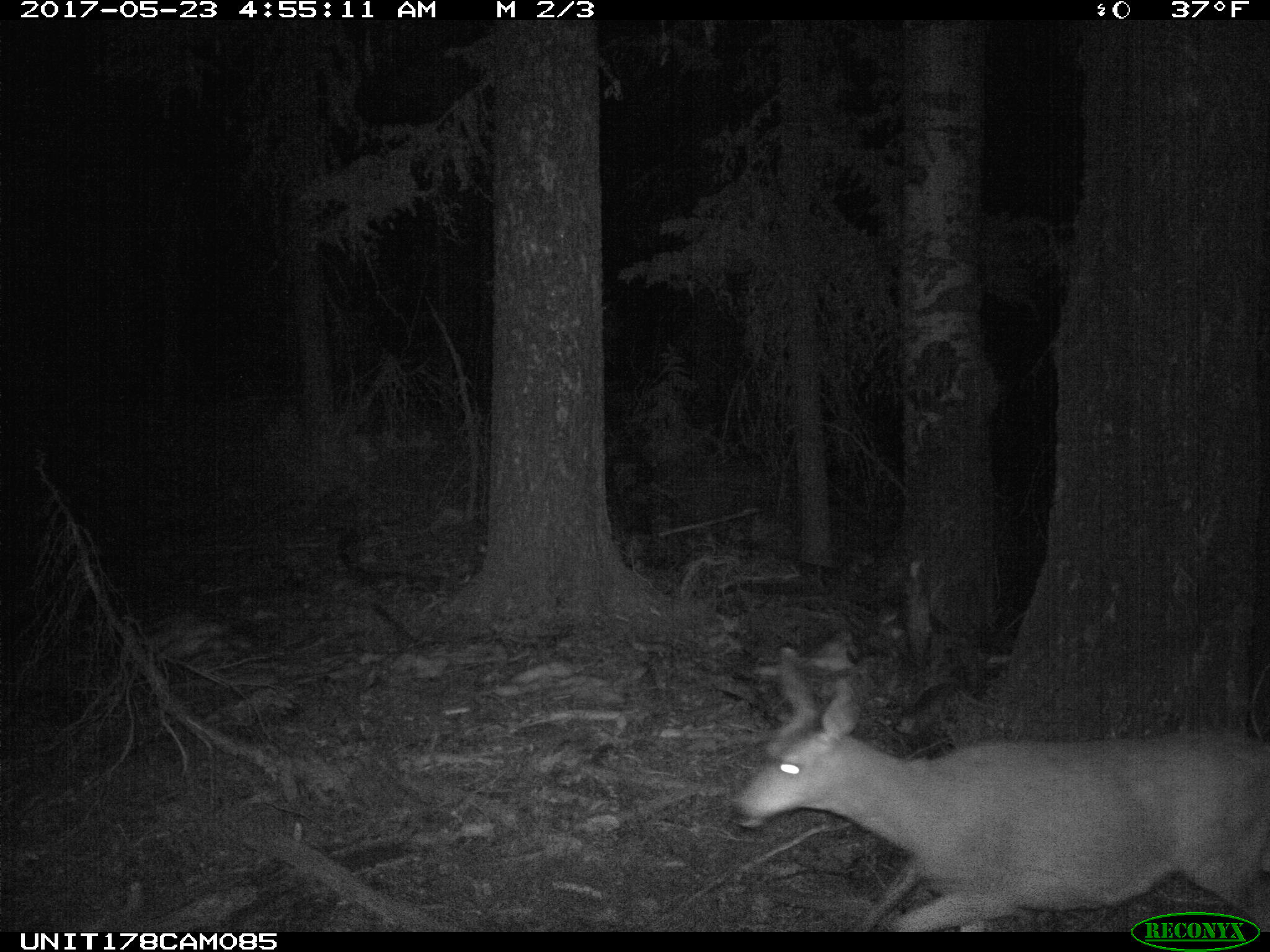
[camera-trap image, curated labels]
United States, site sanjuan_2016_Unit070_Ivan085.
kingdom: Animalia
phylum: Chordata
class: Mammalia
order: Artiodactyla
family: Cervidae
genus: Odocoileus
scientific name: Odocoileus hemionus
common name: mule deer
Odocoileus hemionus (mule deer).